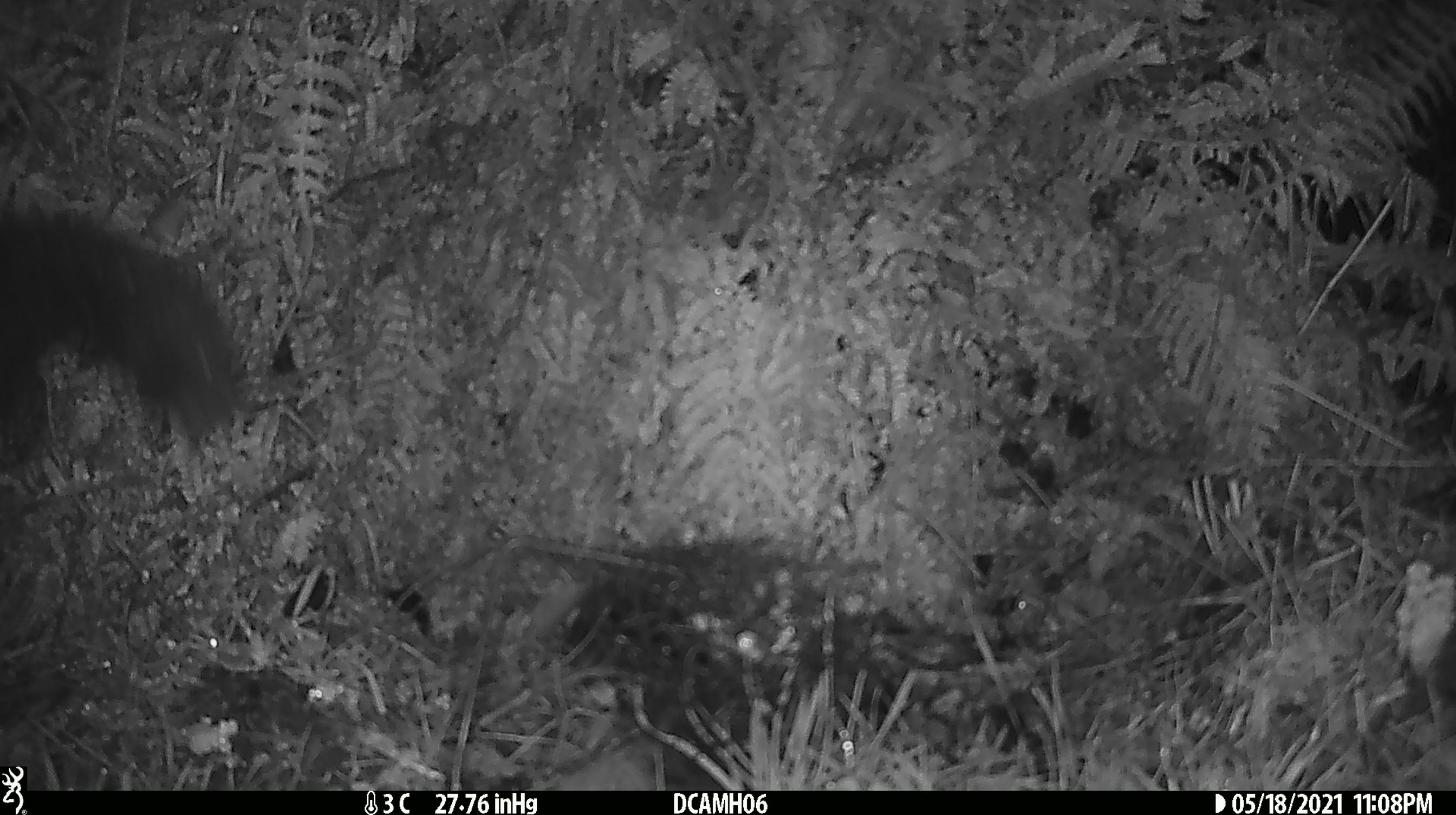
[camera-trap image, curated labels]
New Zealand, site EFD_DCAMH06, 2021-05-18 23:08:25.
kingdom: Animalia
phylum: Chordata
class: Mammalia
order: Diprotodontia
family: Phalangeridae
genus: Trichosurus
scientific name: Trichosurus vulpecula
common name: common brushtail possum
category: possum